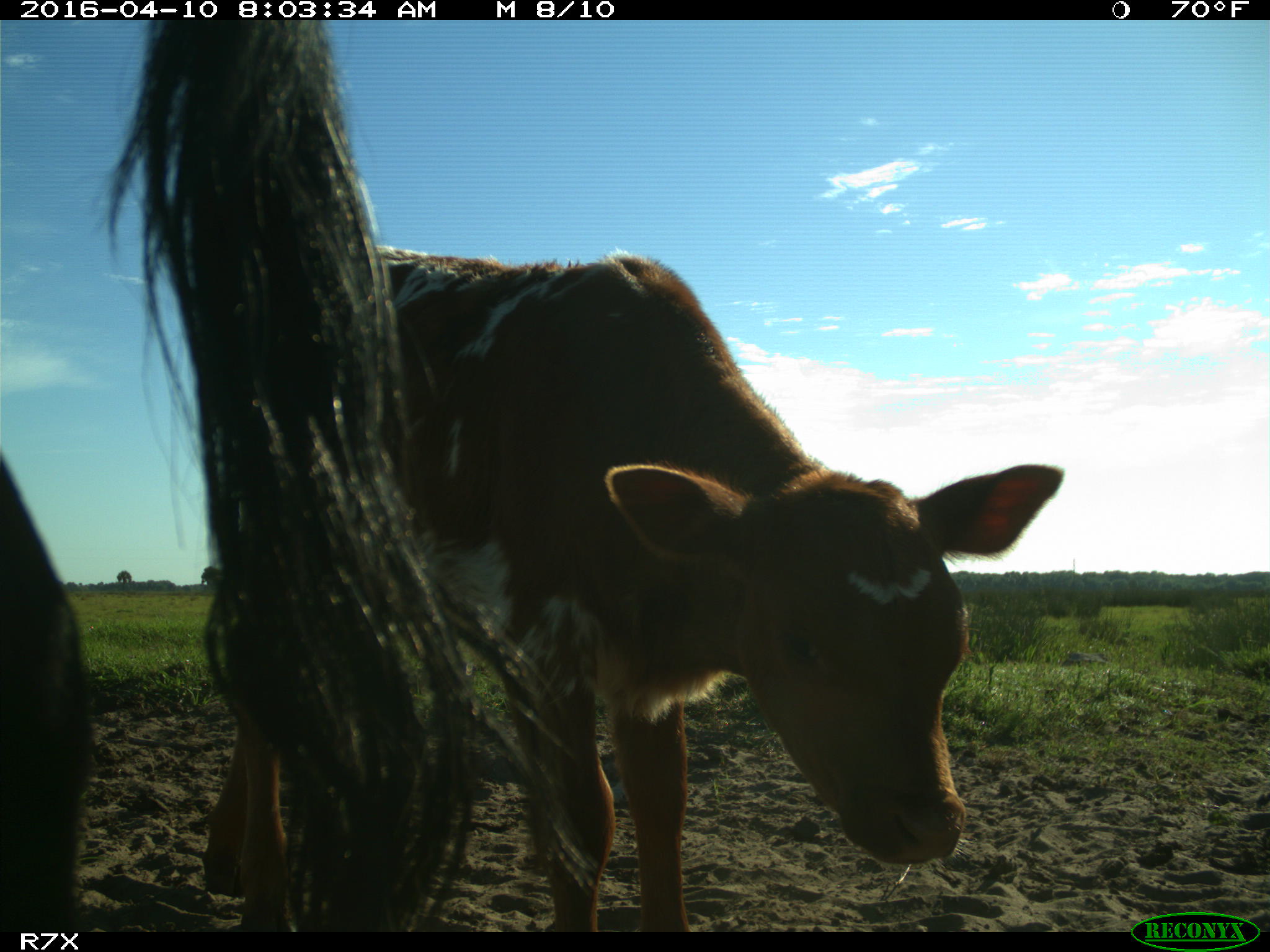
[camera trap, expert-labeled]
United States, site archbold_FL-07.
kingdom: Animalia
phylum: Chordata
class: Mammalia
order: Artiodactyla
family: Bovidae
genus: Bos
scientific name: Bos taurus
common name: domestic cow